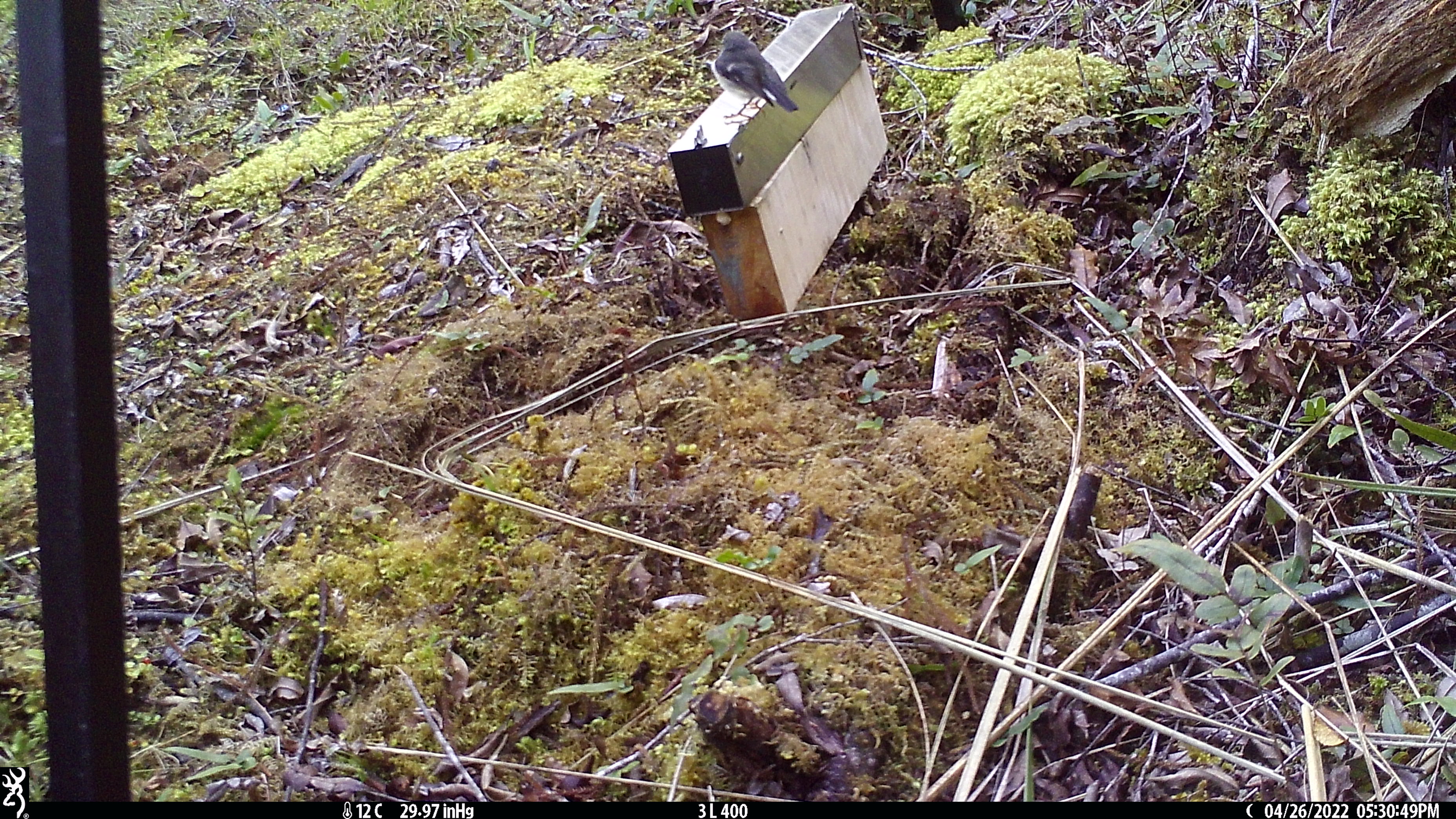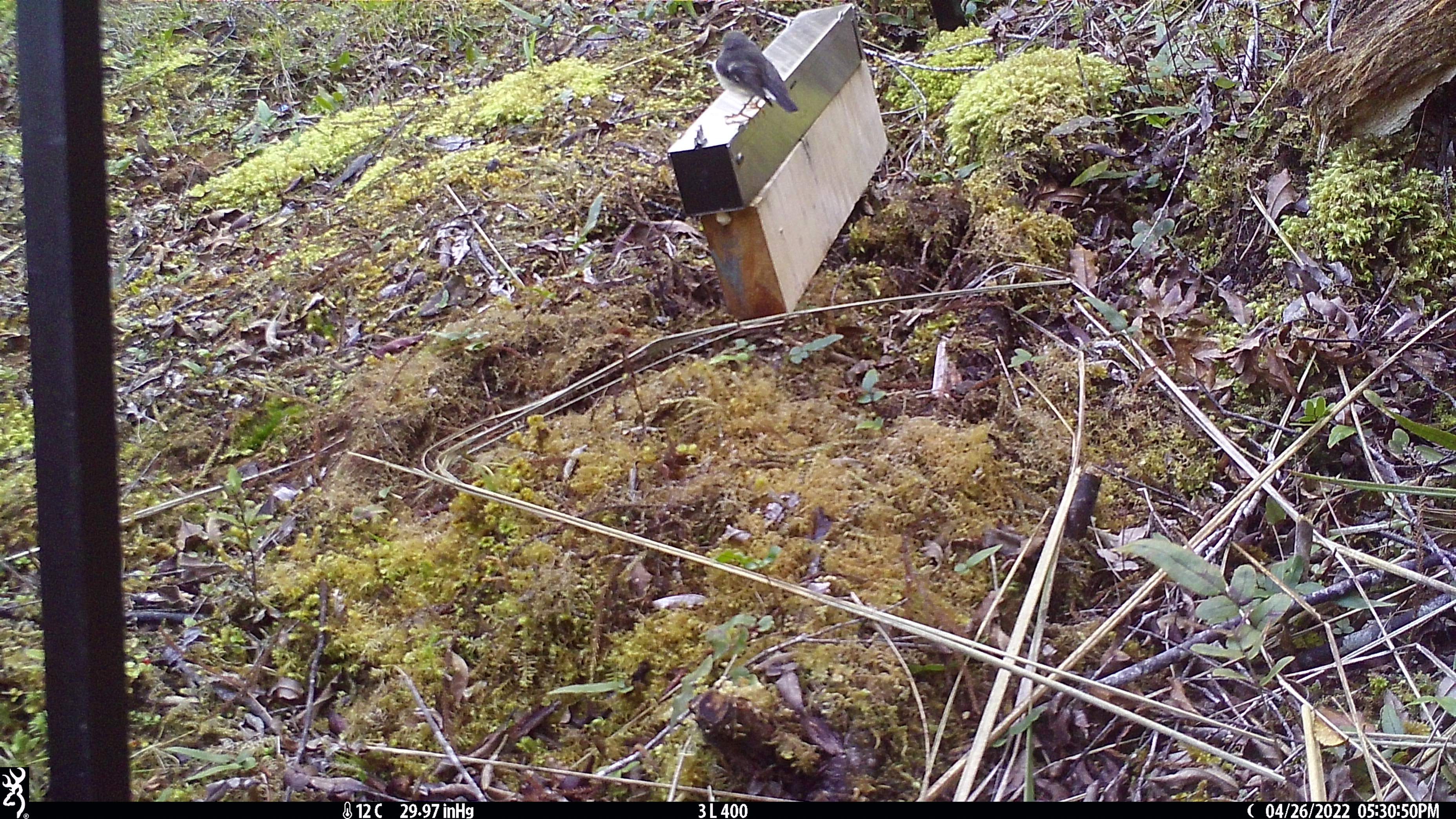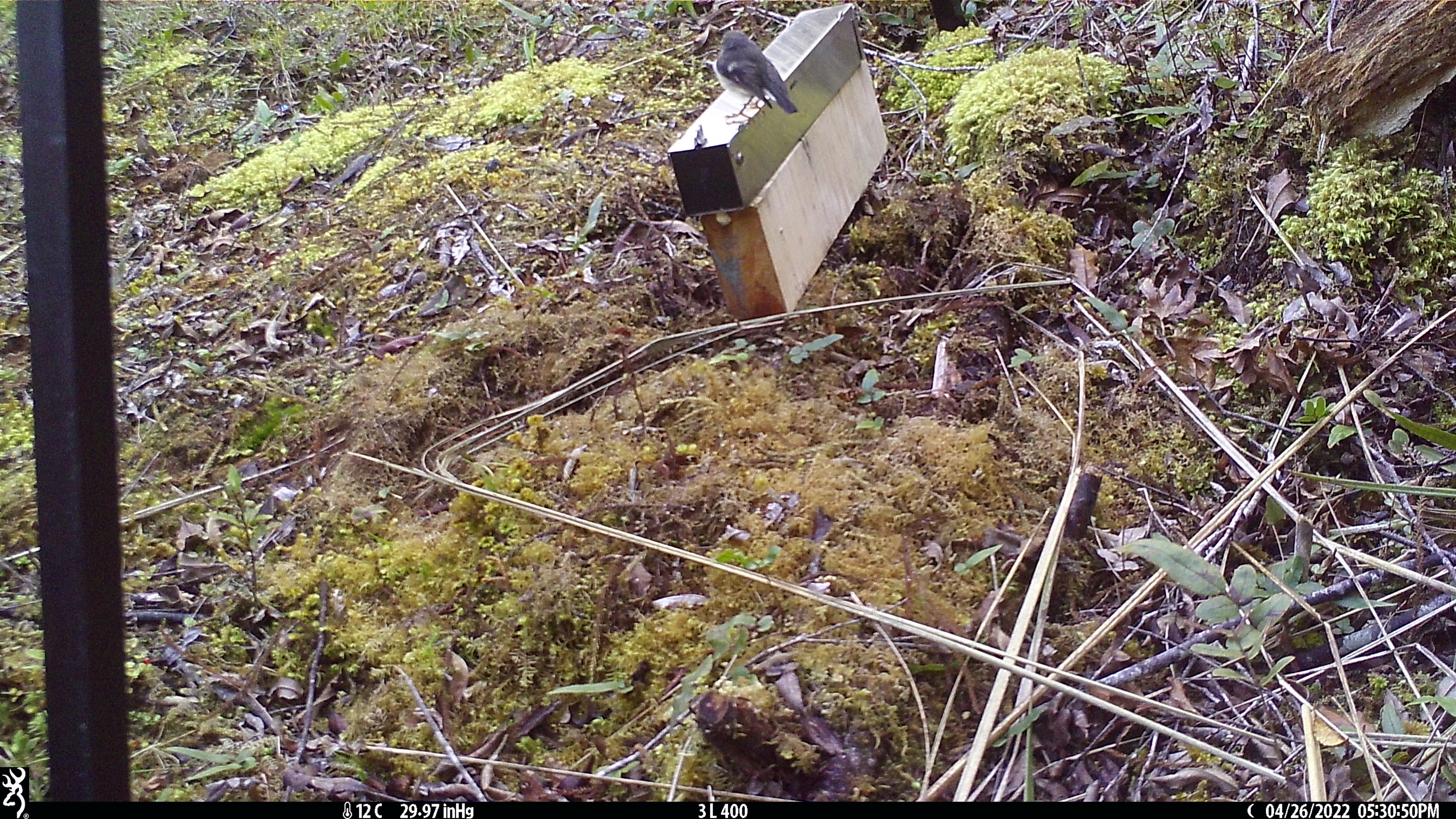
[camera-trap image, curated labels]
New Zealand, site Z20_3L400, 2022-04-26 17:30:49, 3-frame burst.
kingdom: Animalia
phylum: Chordata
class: Aves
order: Passeriformes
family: Petroicidae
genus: Petroica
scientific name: Petroica macrocephala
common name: tomtit